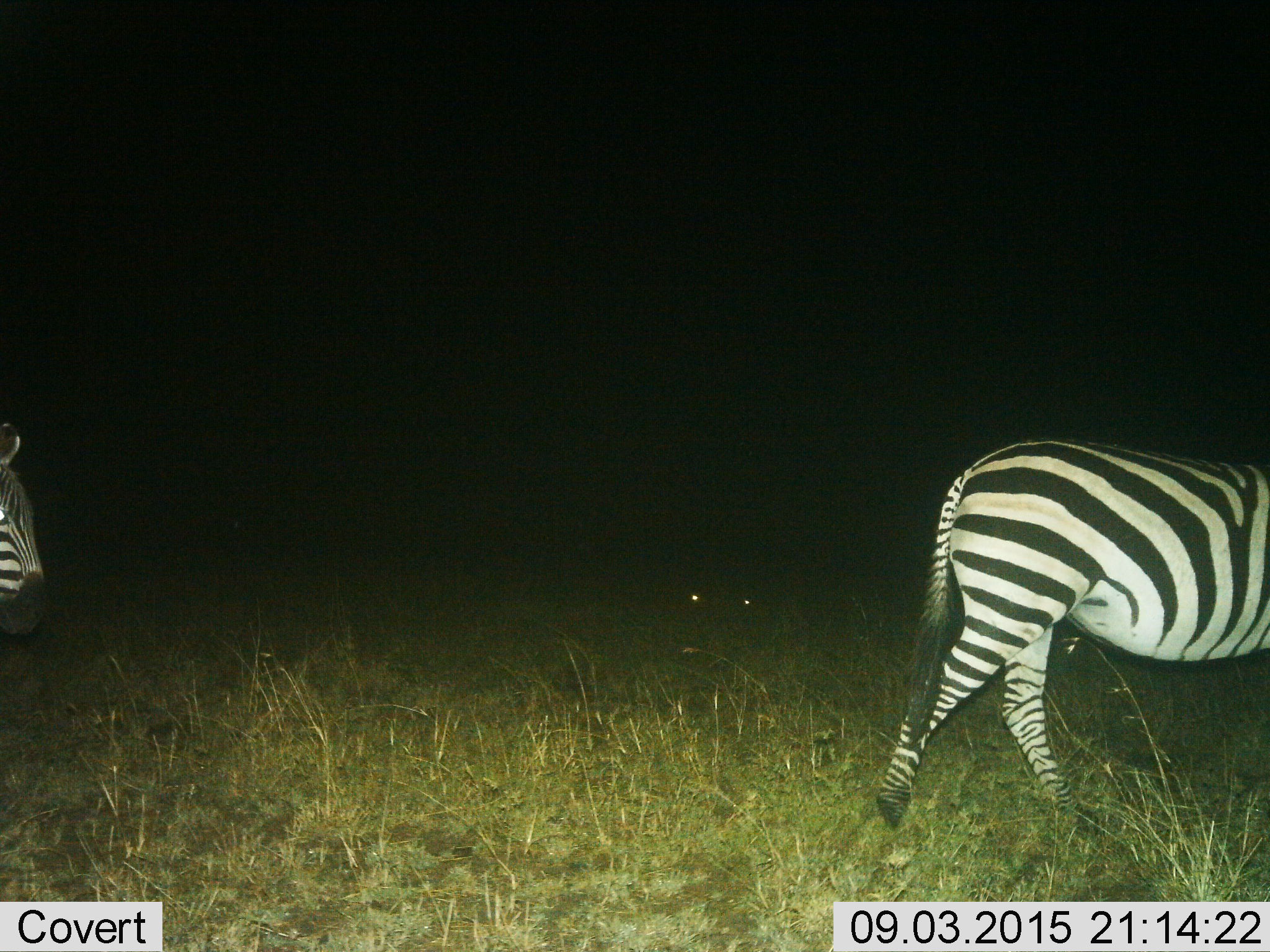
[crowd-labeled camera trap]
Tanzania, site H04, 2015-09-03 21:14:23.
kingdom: Animalia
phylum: Chordata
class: Mammalia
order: Perissodactyla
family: Equidae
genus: Equus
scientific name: Equus quagga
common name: plains zebra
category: zebra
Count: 2.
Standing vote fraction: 0%.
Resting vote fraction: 0%.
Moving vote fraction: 100%.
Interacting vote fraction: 0%.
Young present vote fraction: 0%.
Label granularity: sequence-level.